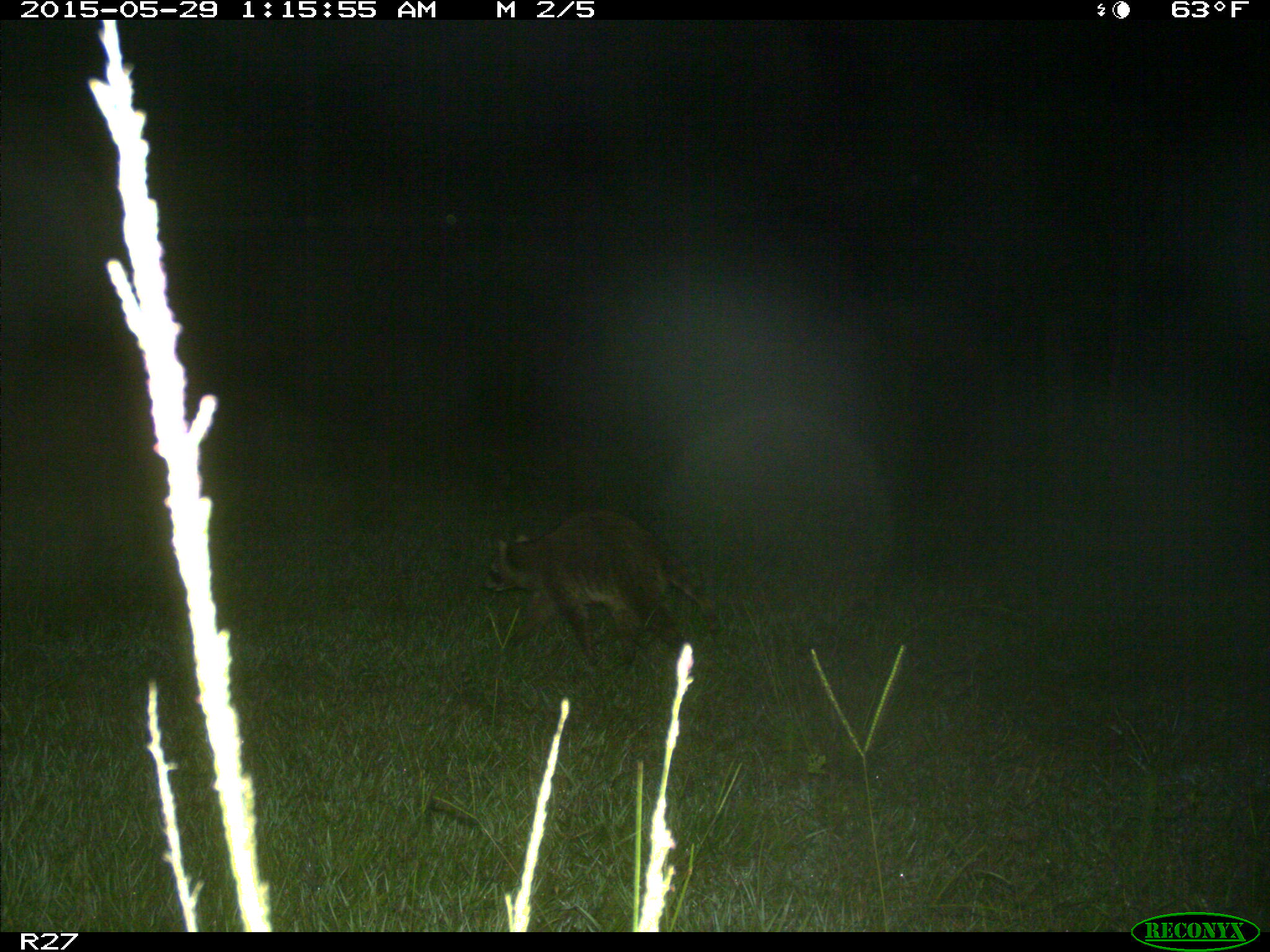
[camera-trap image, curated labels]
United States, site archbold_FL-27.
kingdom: Animalia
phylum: Chordata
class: Mammalia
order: Carnivora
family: Procyonidae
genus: Procyon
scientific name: Procyon lotor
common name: common raccoon